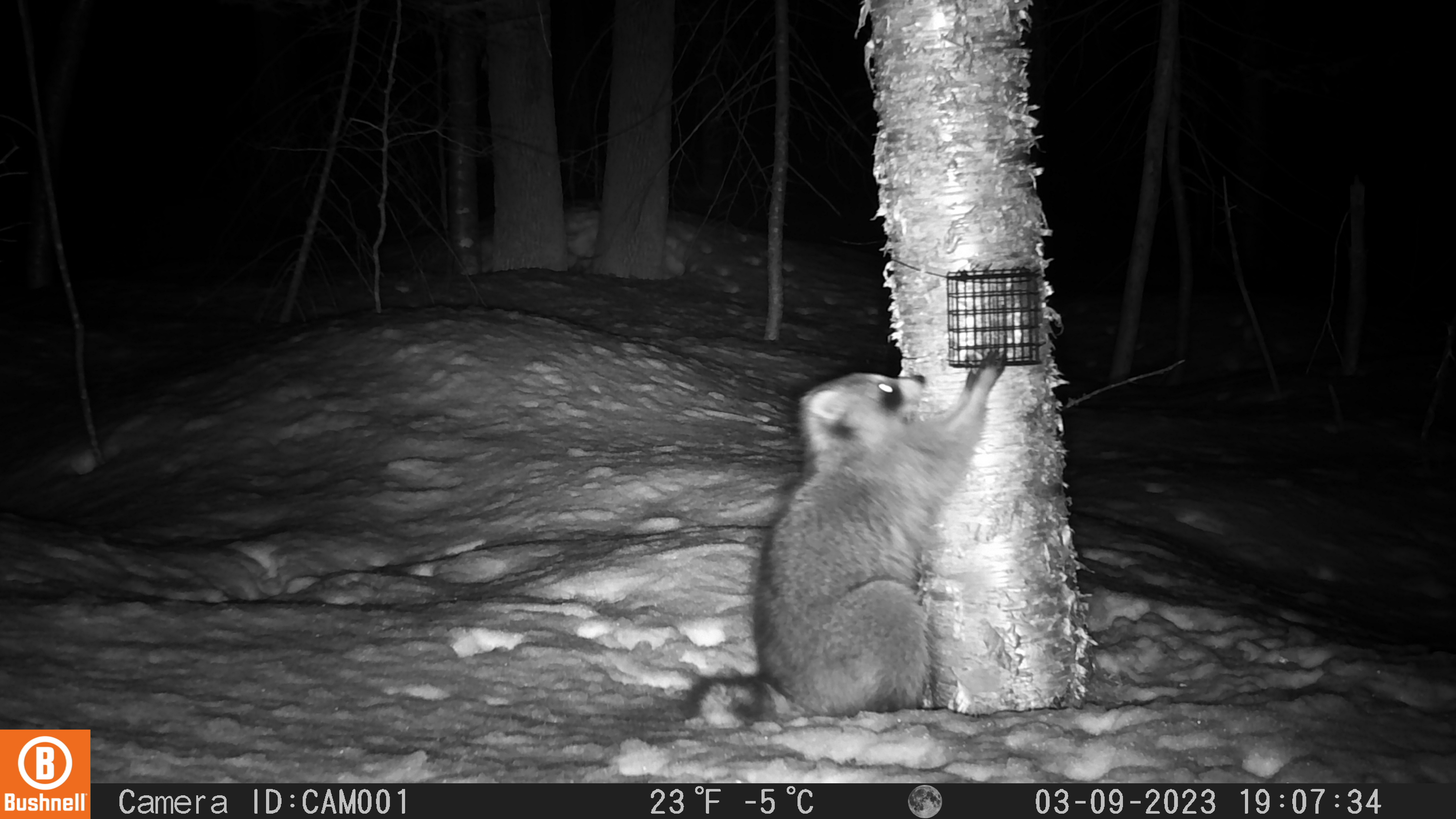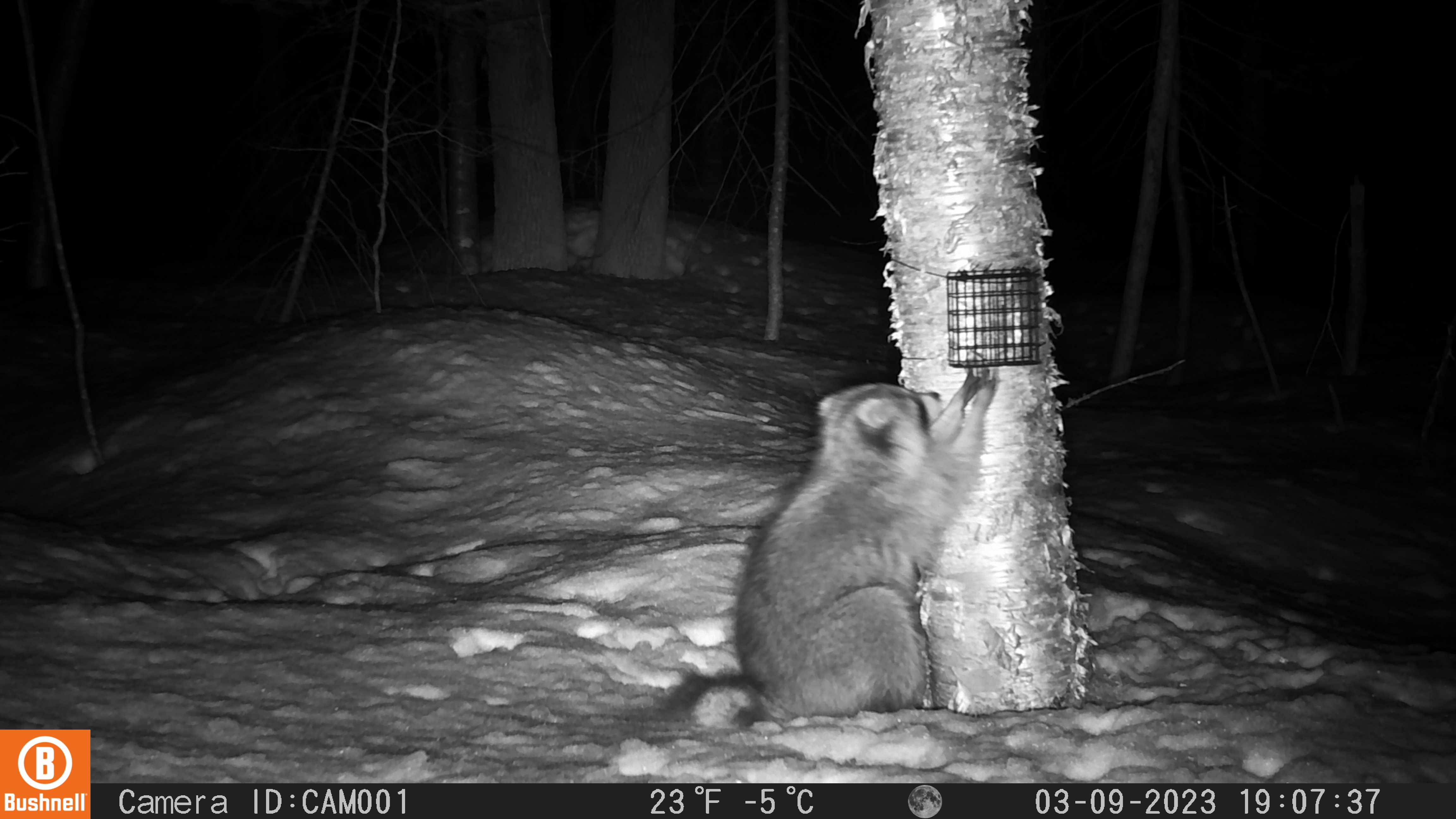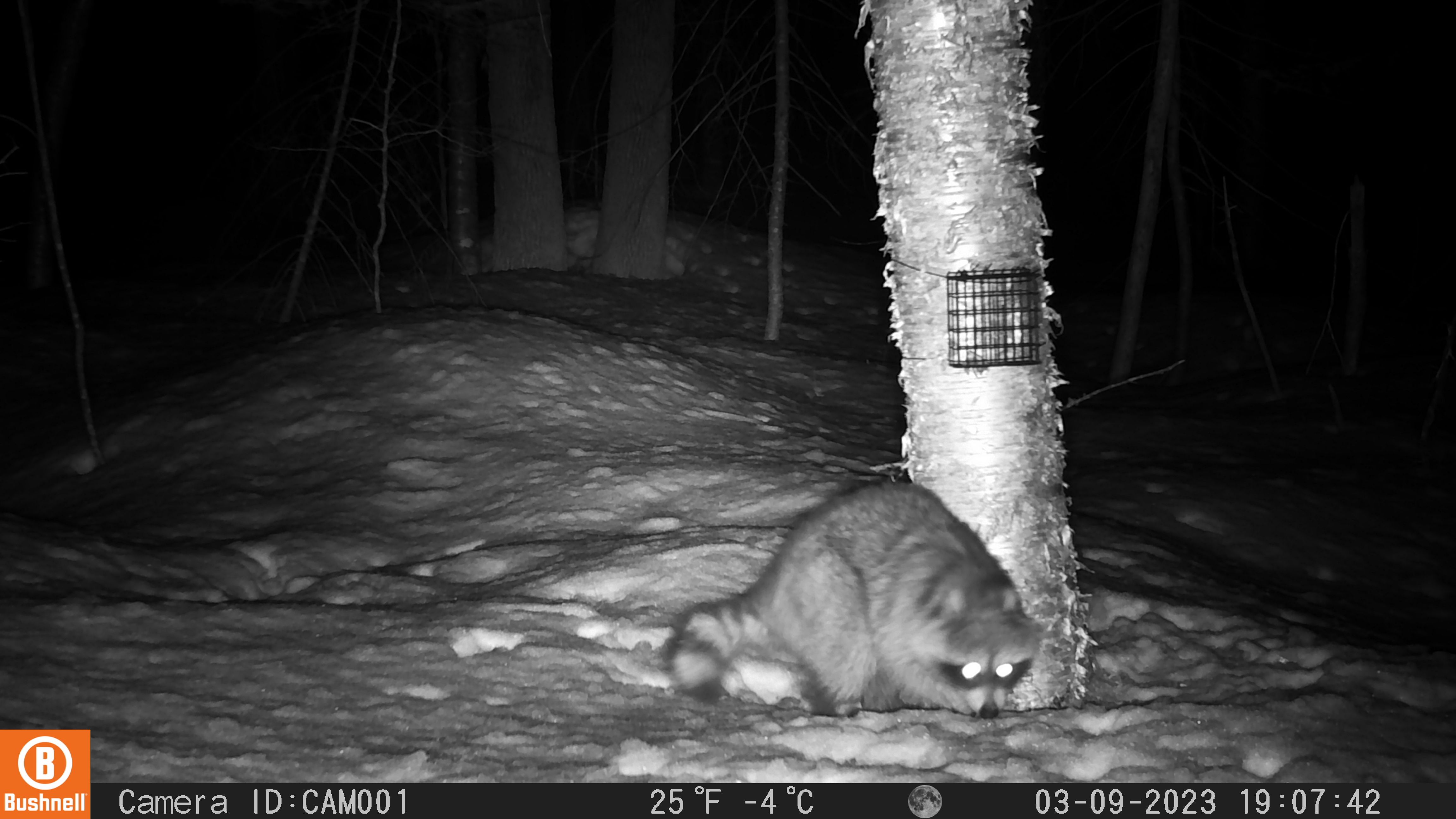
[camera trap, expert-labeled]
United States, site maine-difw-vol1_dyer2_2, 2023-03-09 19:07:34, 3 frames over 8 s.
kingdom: Animalia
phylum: Chordata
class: Mammalia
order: Carnivora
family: Procyonidae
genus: Procyon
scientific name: Procyon lotor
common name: raccoon